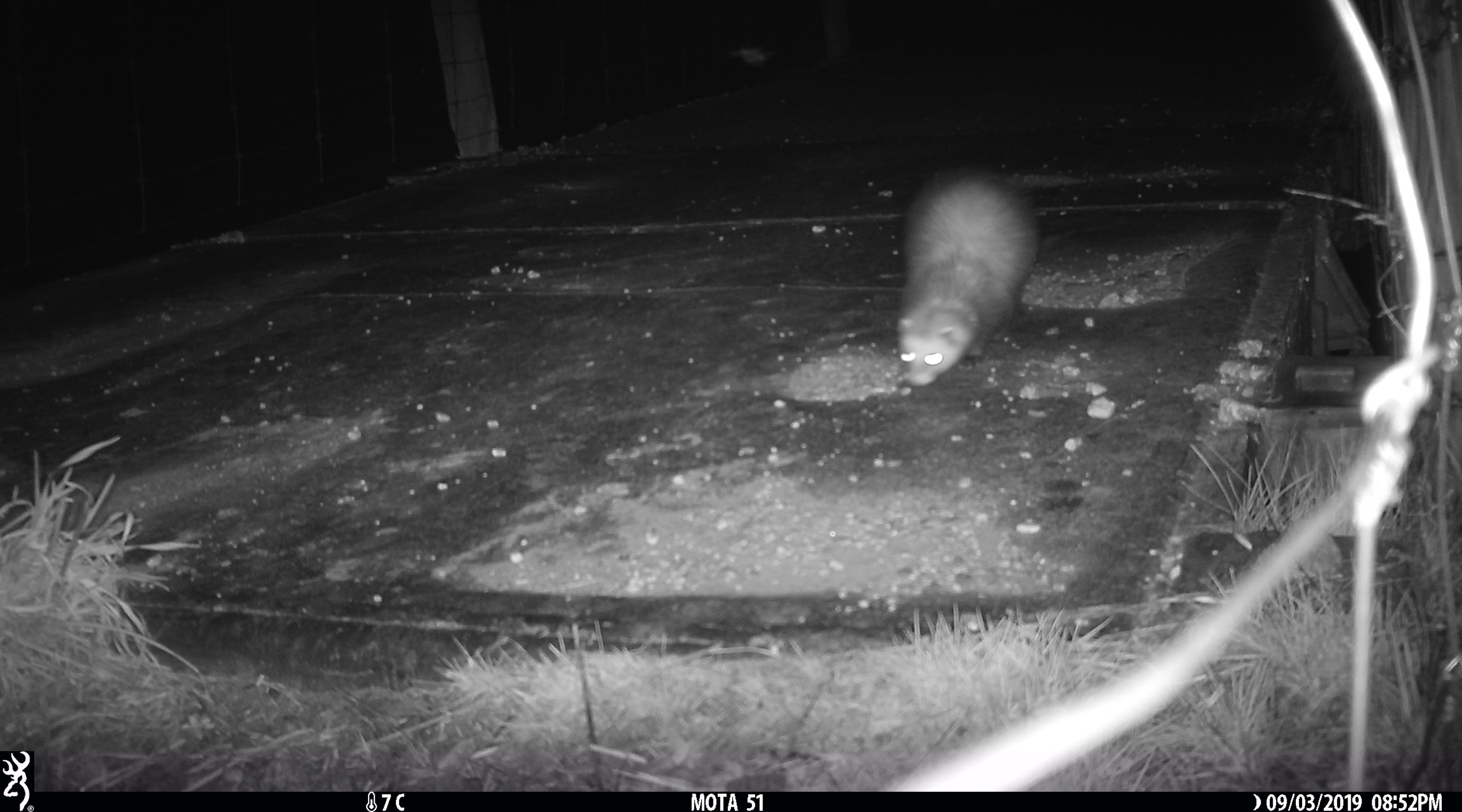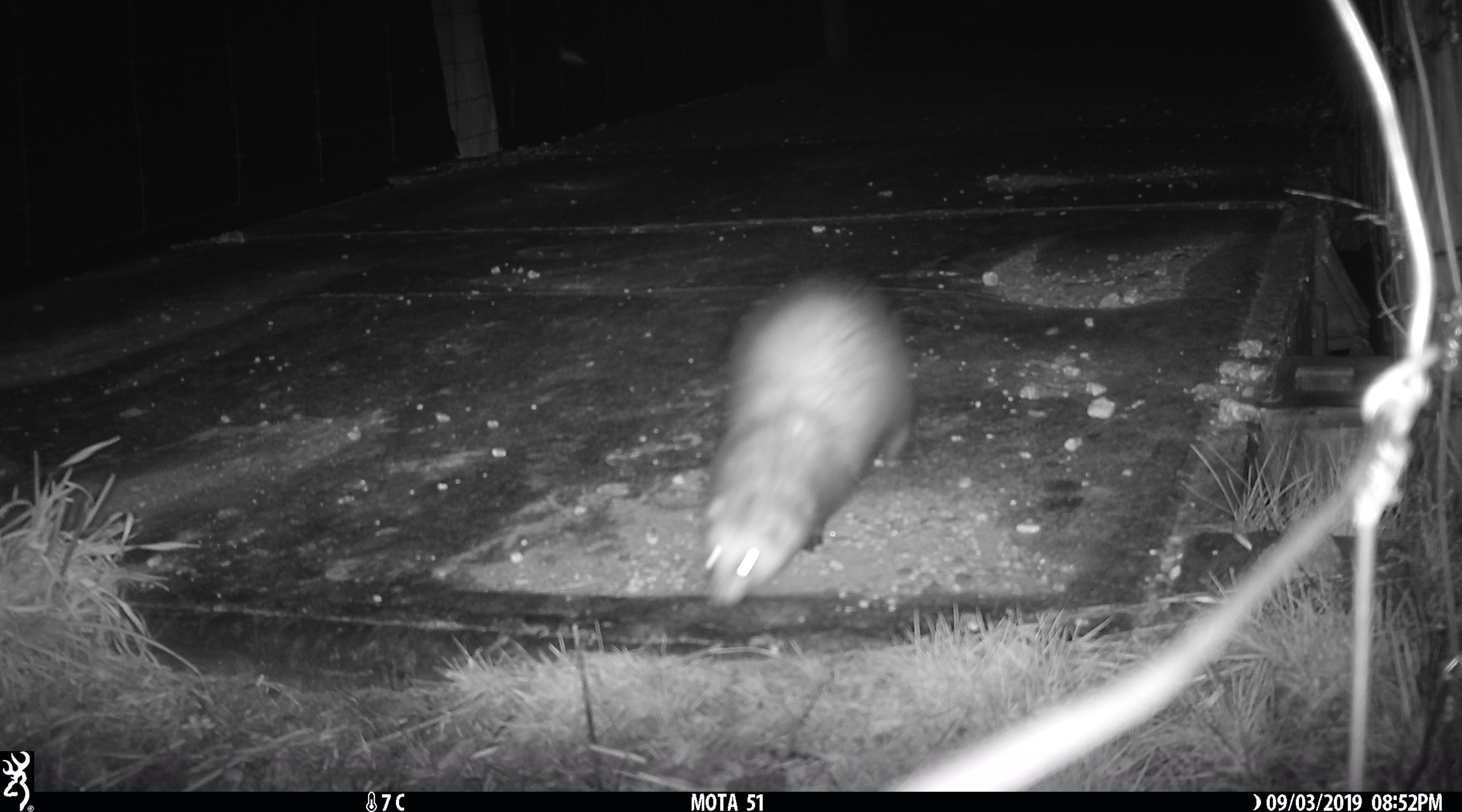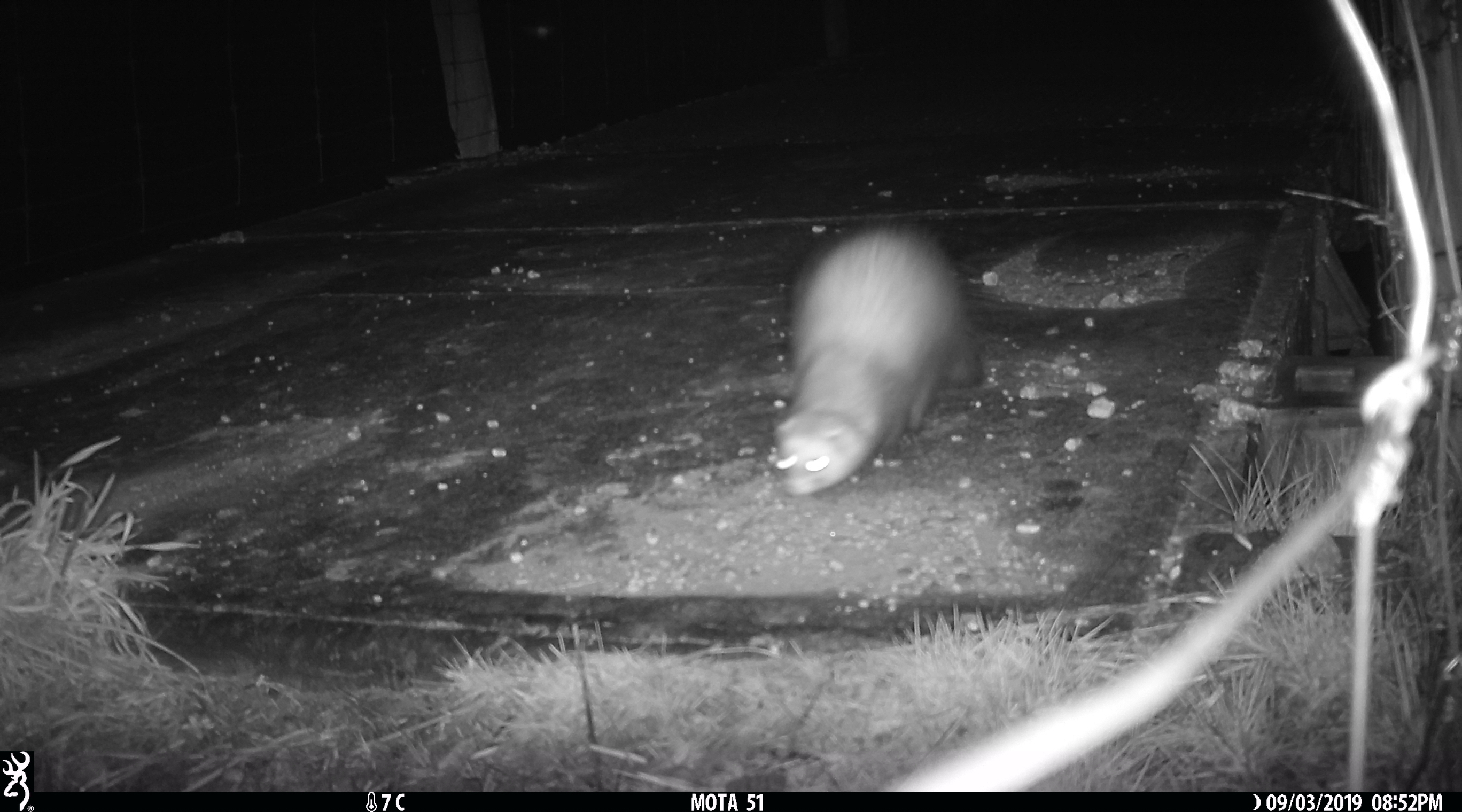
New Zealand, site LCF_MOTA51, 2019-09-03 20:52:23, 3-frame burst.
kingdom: Animalia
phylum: Chordata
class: Mammalia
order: Carnivora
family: Mustelidae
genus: Mustela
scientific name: Mustela furo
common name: ferret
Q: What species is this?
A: Ferret (Mustela furo).